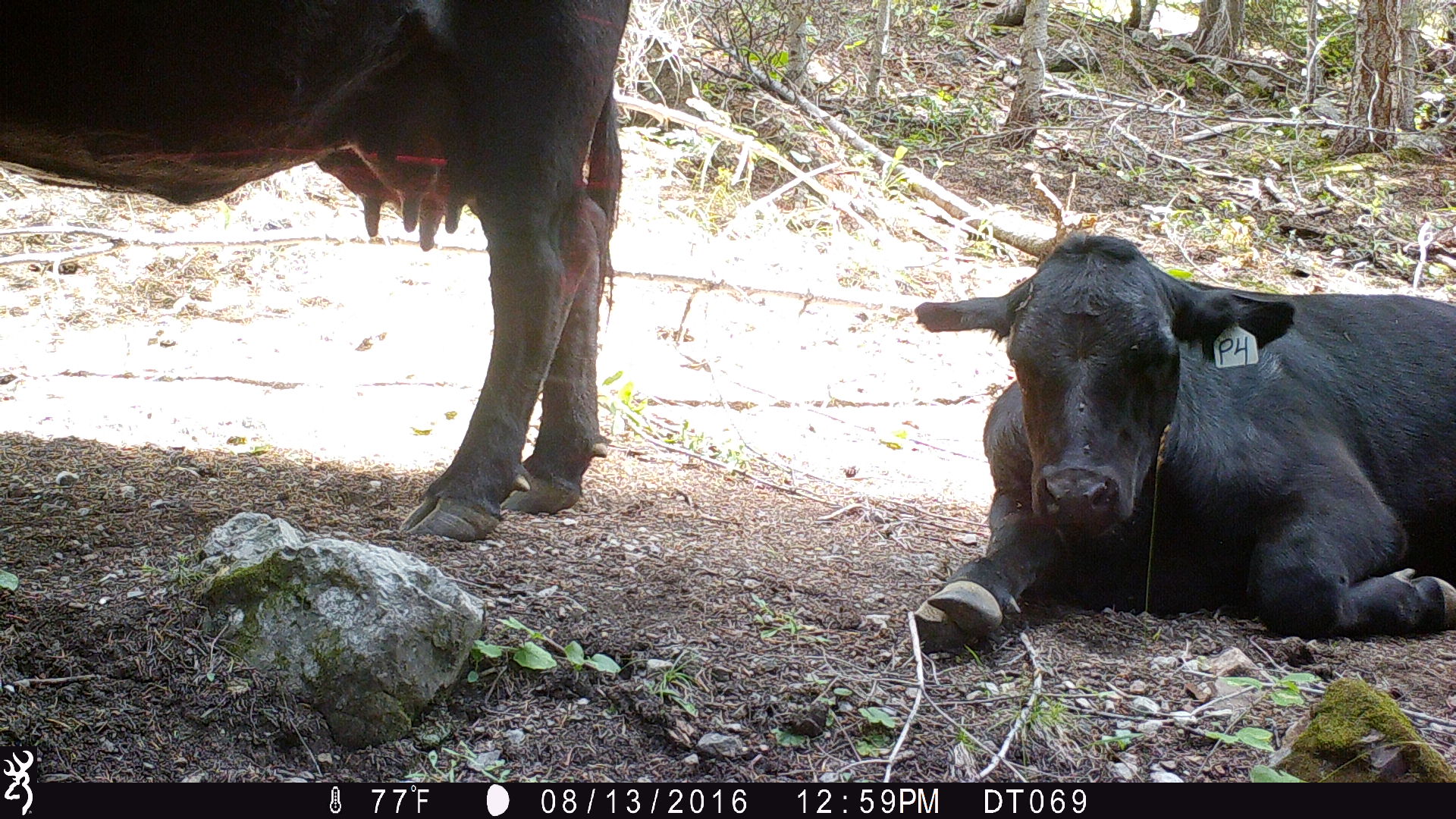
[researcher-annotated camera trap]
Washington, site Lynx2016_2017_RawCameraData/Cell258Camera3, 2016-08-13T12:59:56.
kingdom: Animalia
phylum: Chordata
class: Mammalia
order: Artiodactyla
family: Bovidae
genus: Bos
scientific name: Bos taurus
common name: domestic cattle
Domestic cattle (Bos taurus). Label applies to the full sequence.